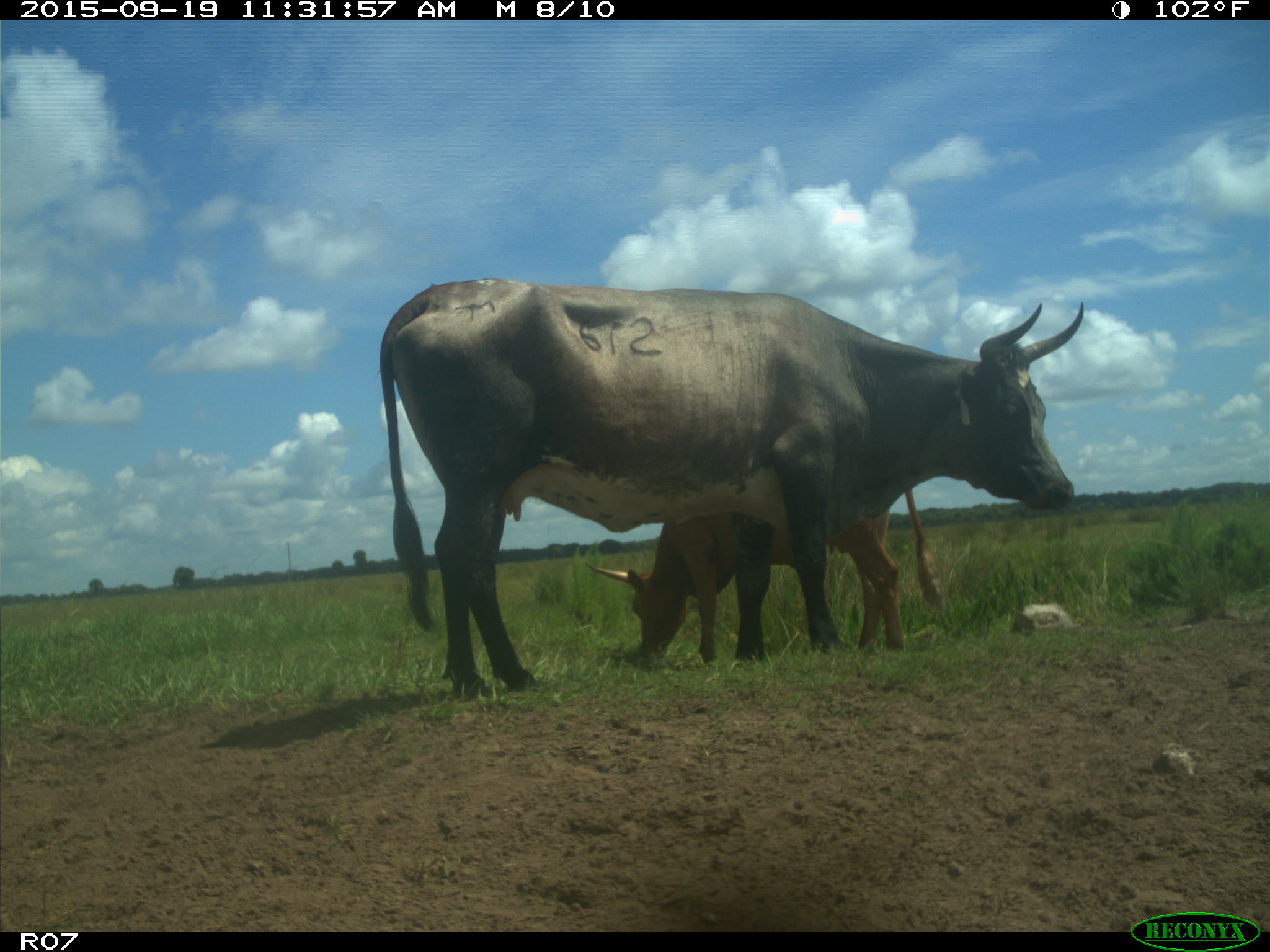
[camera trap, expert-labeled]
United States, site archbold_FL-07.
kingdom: Animalia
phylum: Chordata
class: Mammalia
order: Artiodactyla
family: Bovidae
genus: Bos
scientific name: Bos taurus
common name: domestic cow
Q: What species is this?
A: Bos taurus (domestic cow).